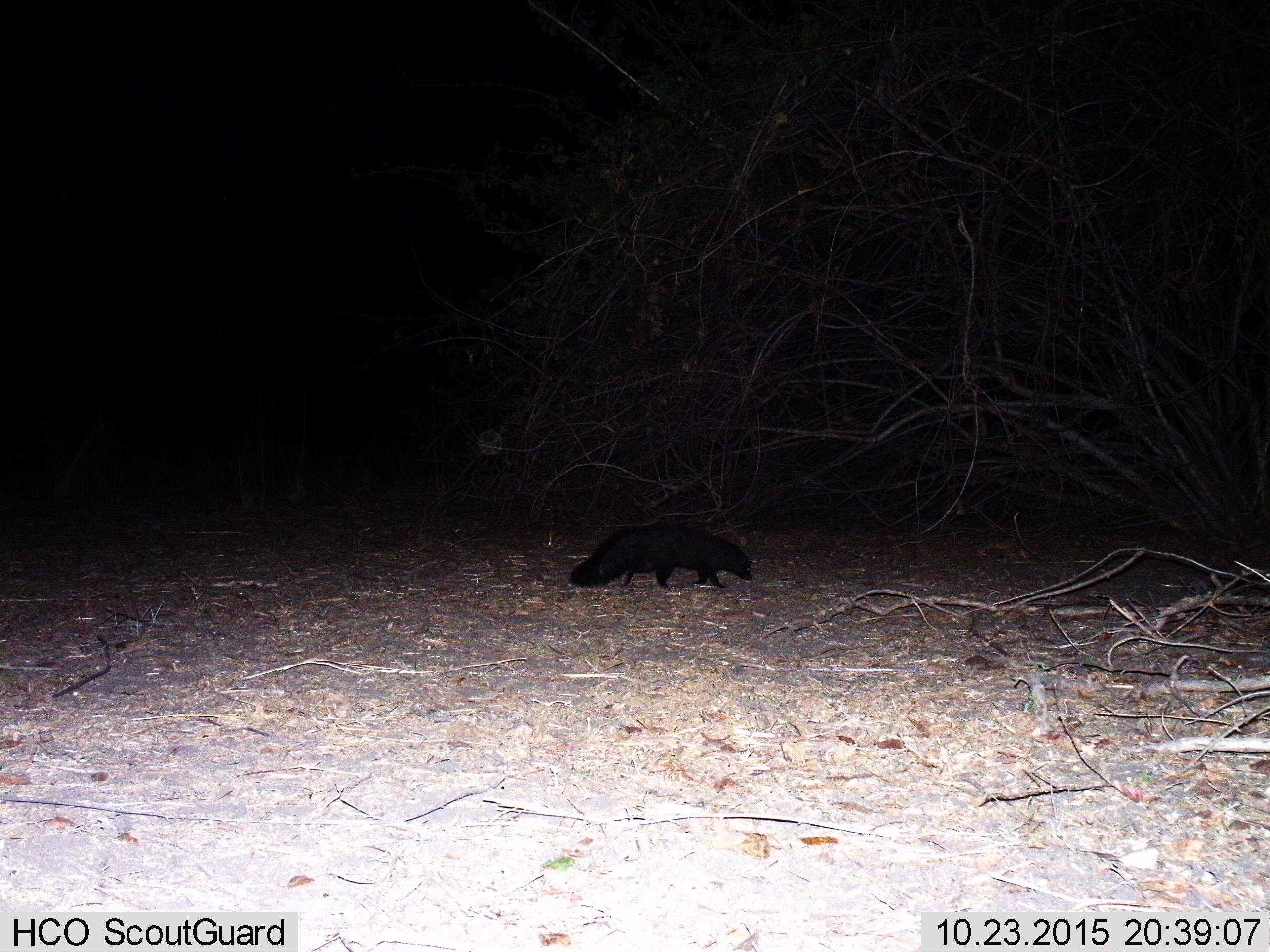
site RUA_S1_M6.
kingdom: Animalia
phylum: Chordata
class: Mammalia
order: Carnivora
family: Herpestidae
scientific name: Herpestidae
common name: mongoose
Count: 1.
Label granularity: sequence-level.